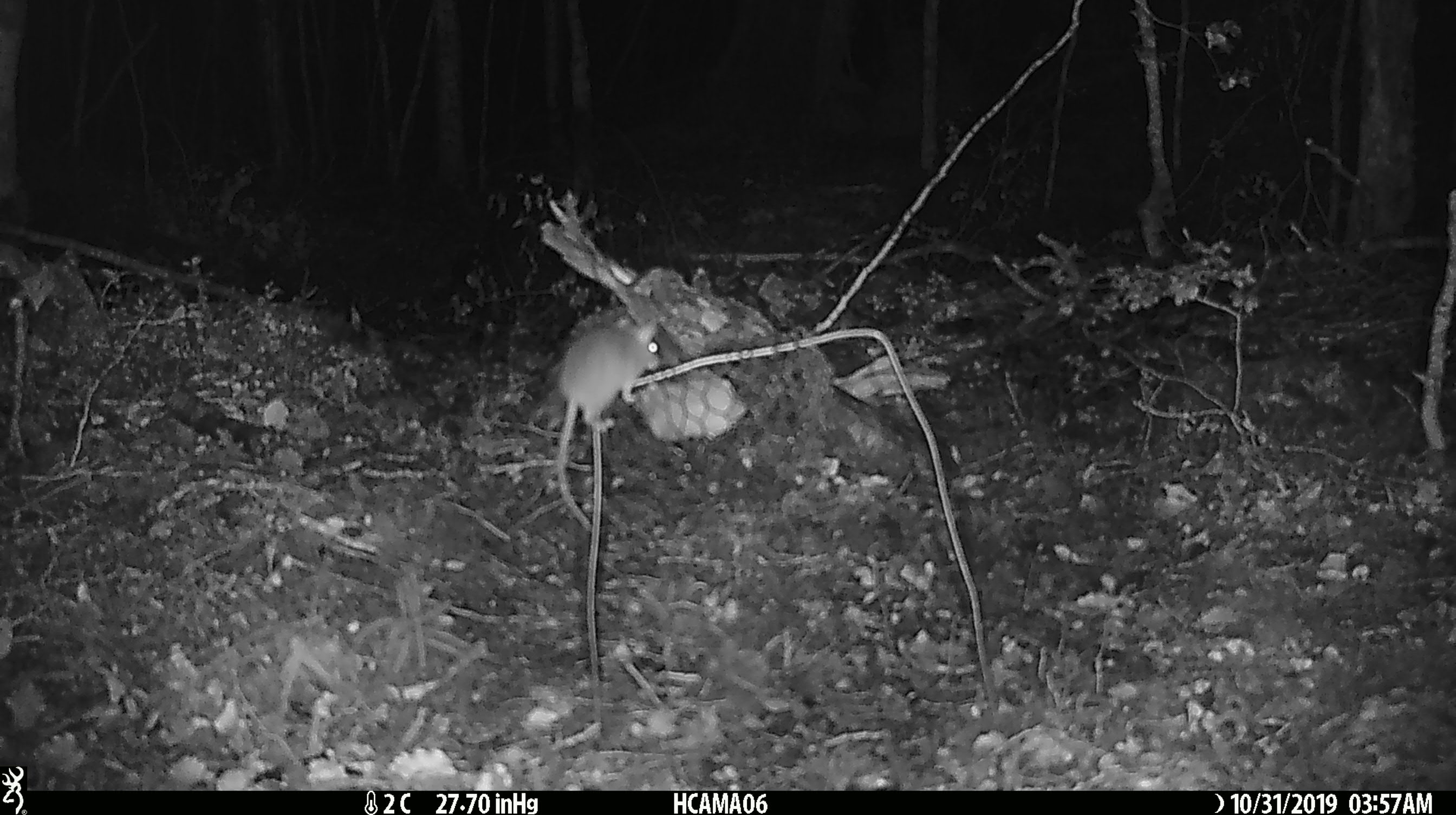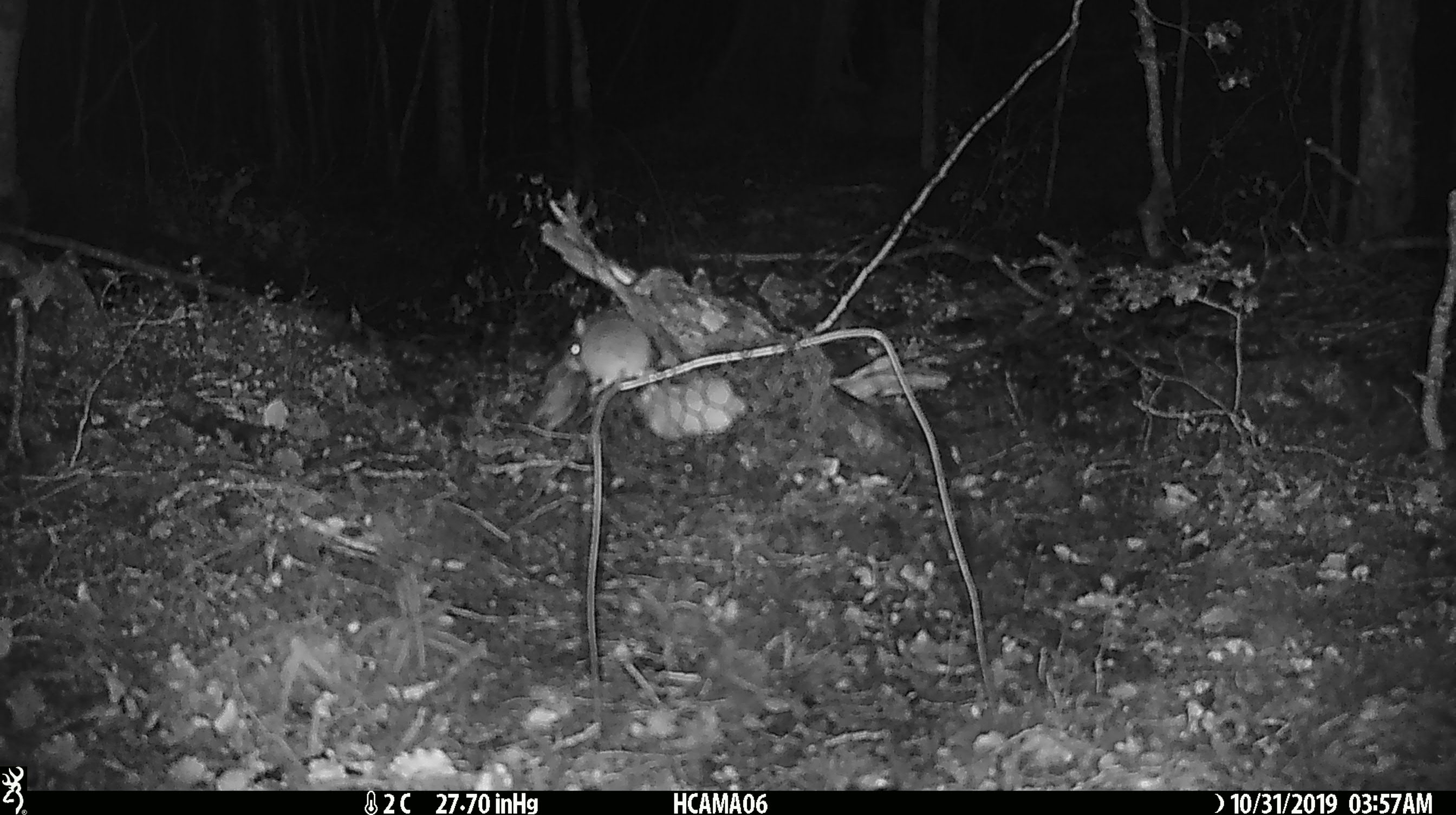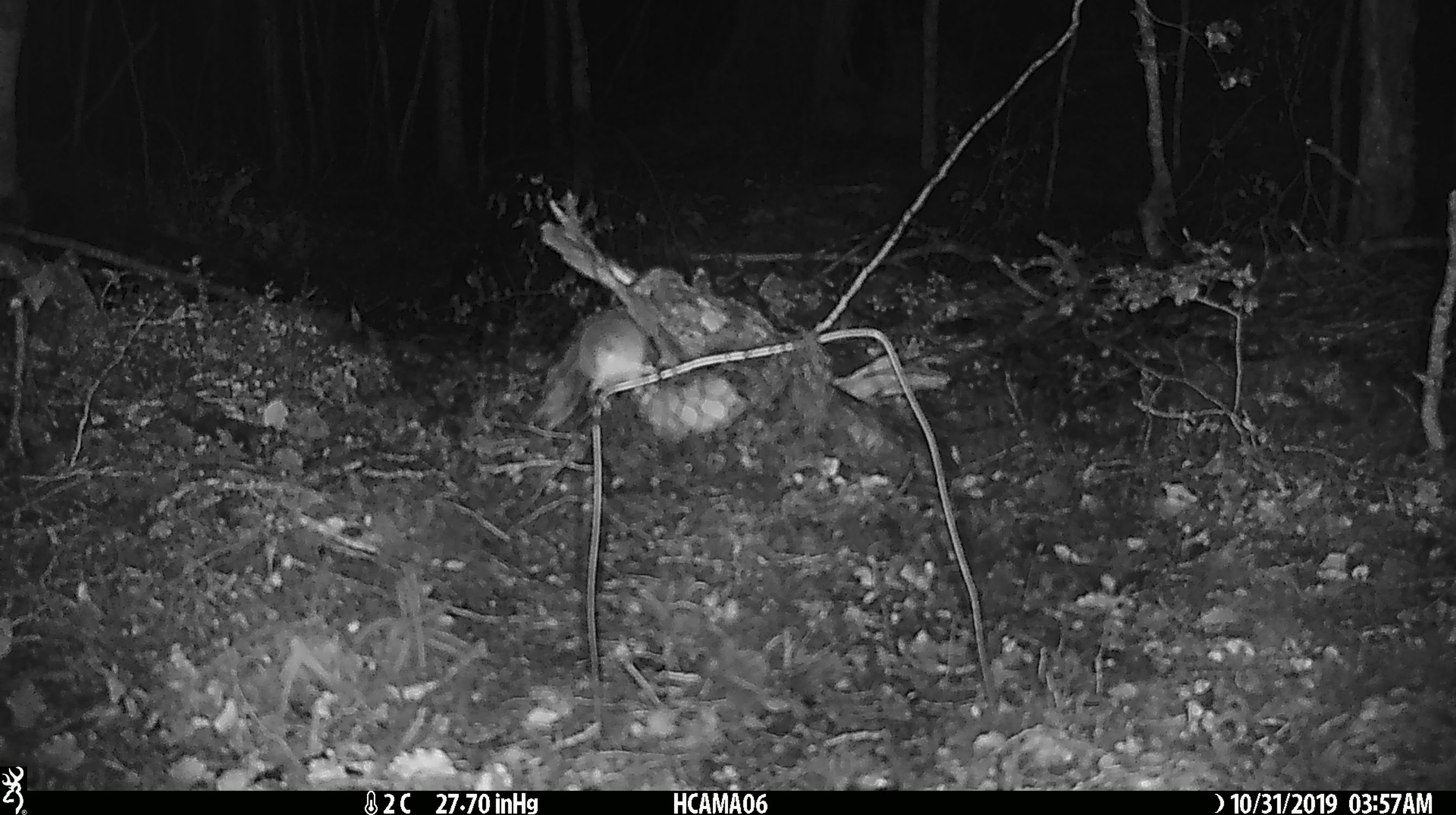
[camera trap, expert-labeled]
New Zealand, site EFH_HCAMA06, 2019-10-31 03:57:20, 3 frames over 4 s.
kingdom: Animalia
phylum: Chordata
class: Mammalia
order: Rodentia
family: Muridae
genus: Mus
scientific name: Mus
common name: mouse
Mouse (Mus).